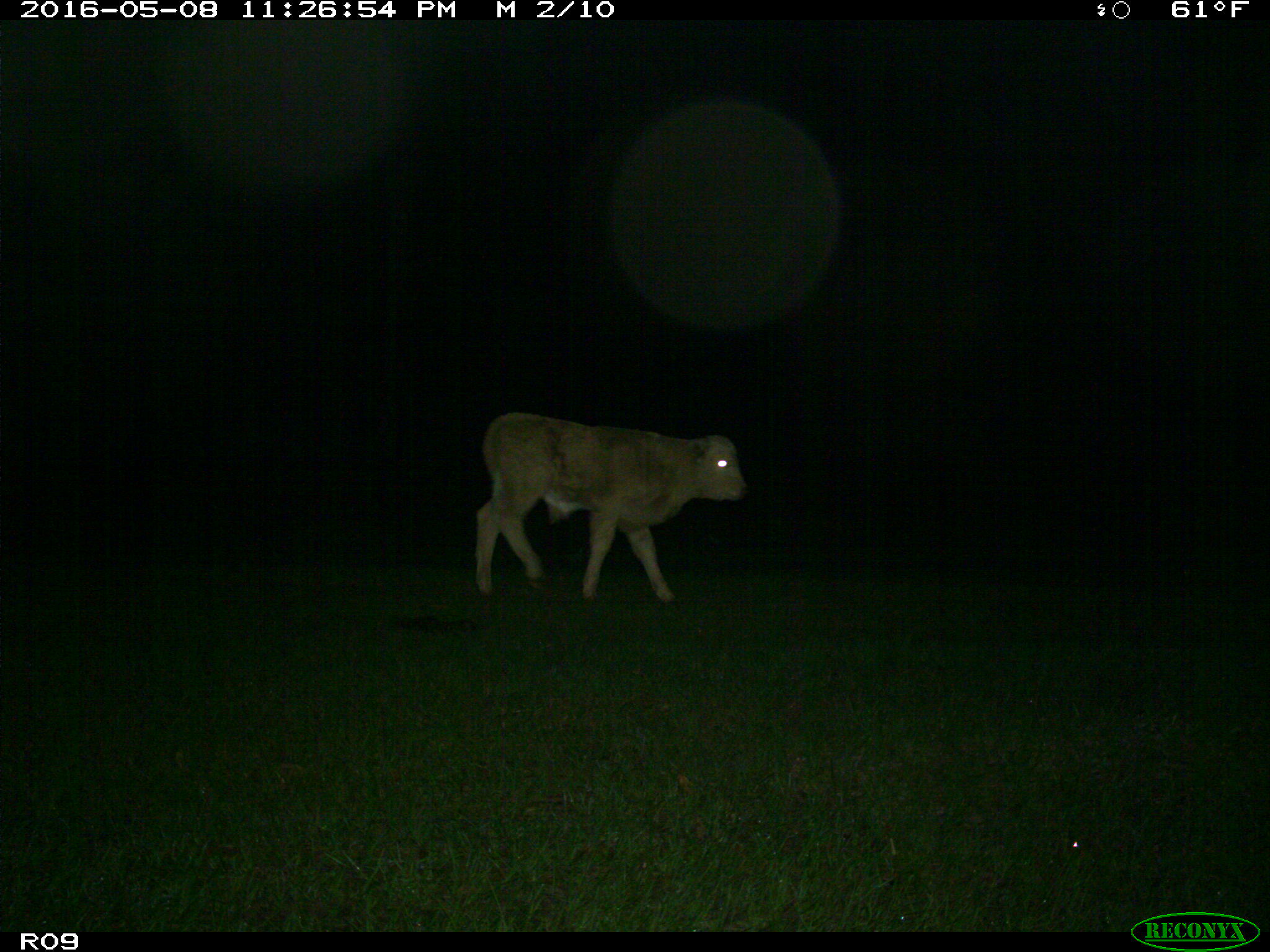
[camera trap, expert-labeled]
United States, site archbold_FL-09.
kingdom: Animalia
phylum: Chordata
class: Mammalia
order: Artiodactyla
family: Bovidae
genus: Bos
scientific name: Bos taurus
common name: domestic cow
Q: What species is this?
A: Bos taurus (domestic cow).